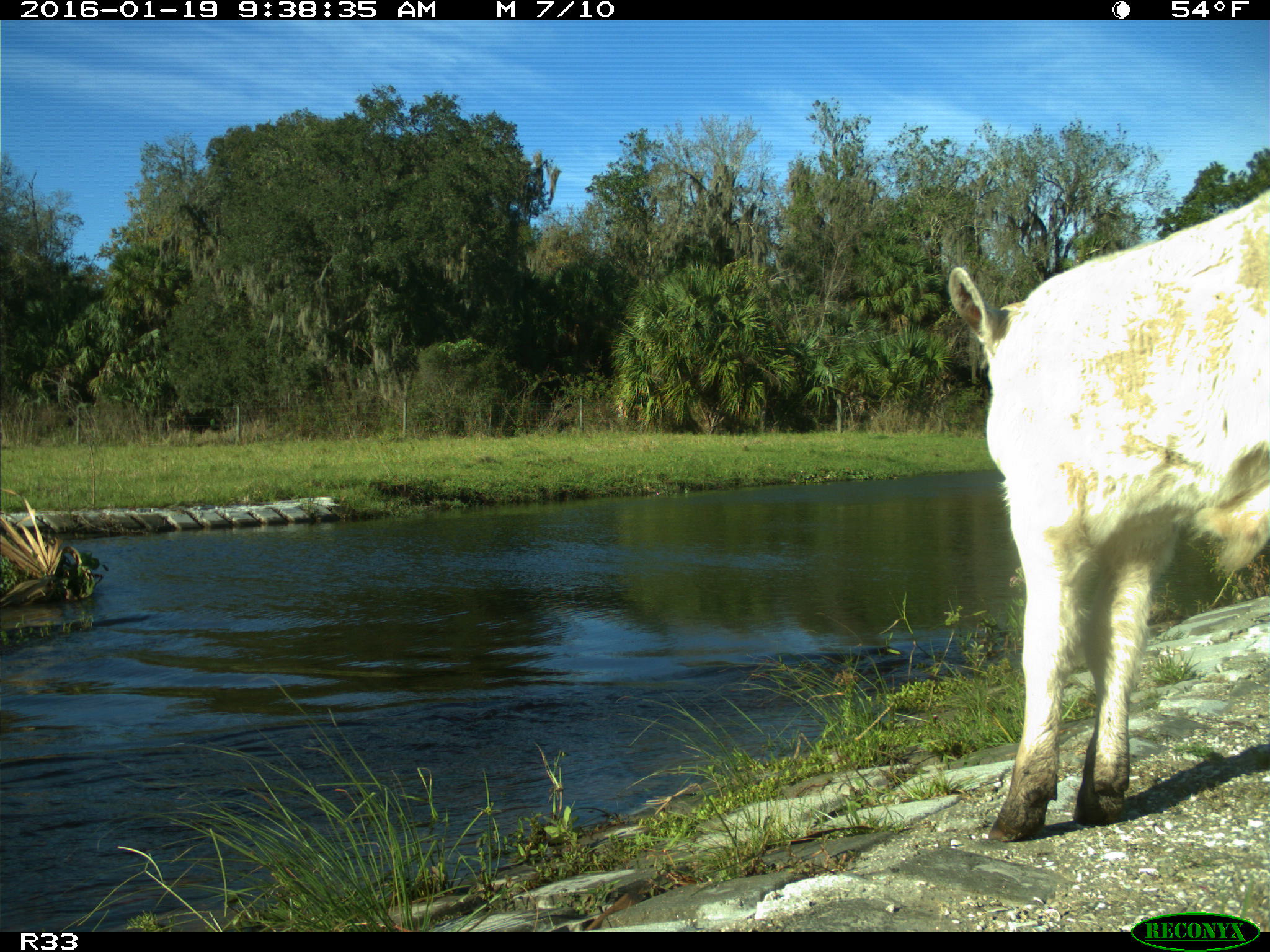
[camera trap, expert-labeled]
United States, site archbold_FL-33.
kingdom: Animalia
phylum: Chordata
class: Mammalia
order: Artiodactyla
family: Bovidae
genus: Bos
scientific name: Bos taurus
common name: domestic cow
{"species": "Bos taurus (domestic cow)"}